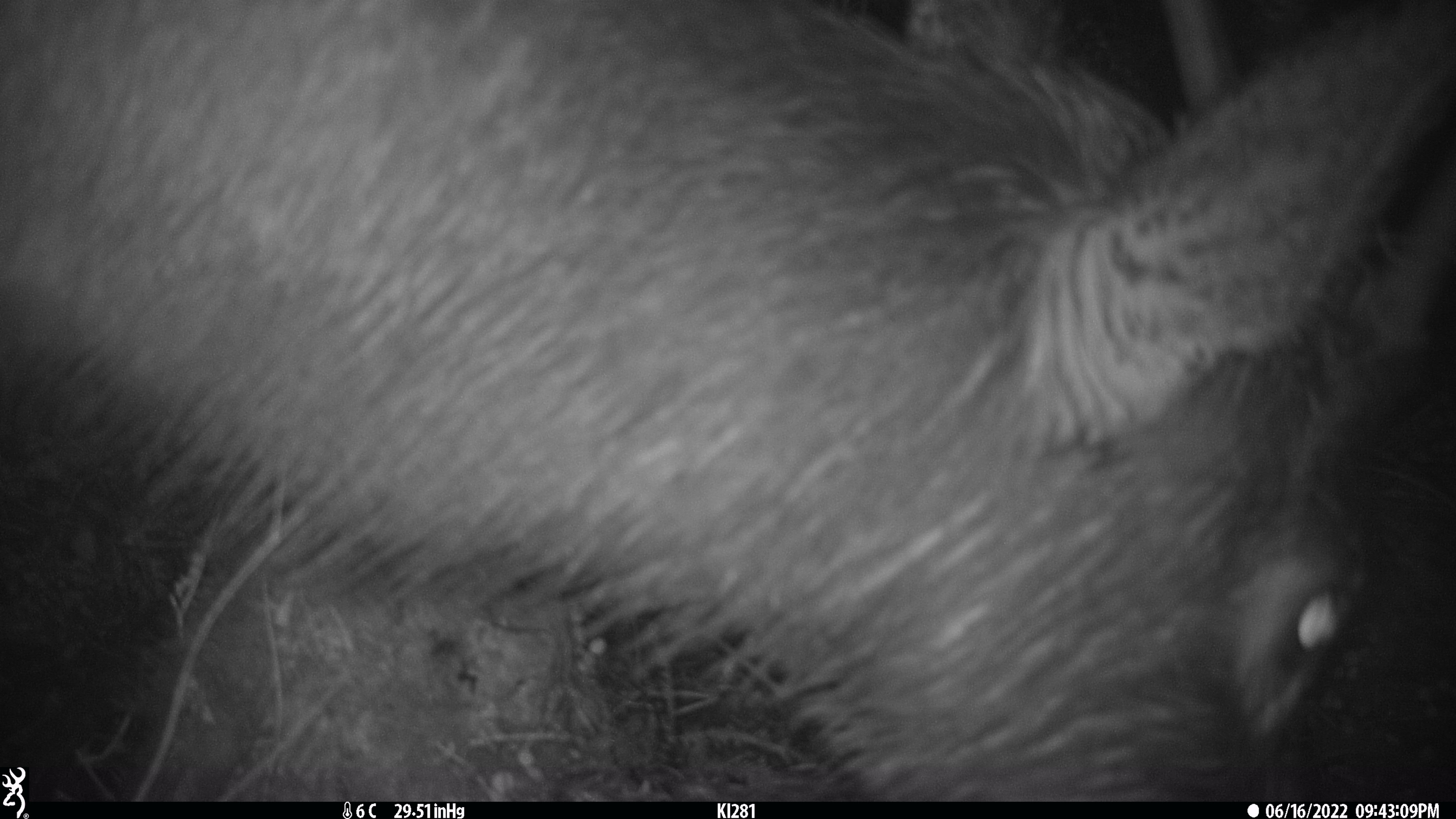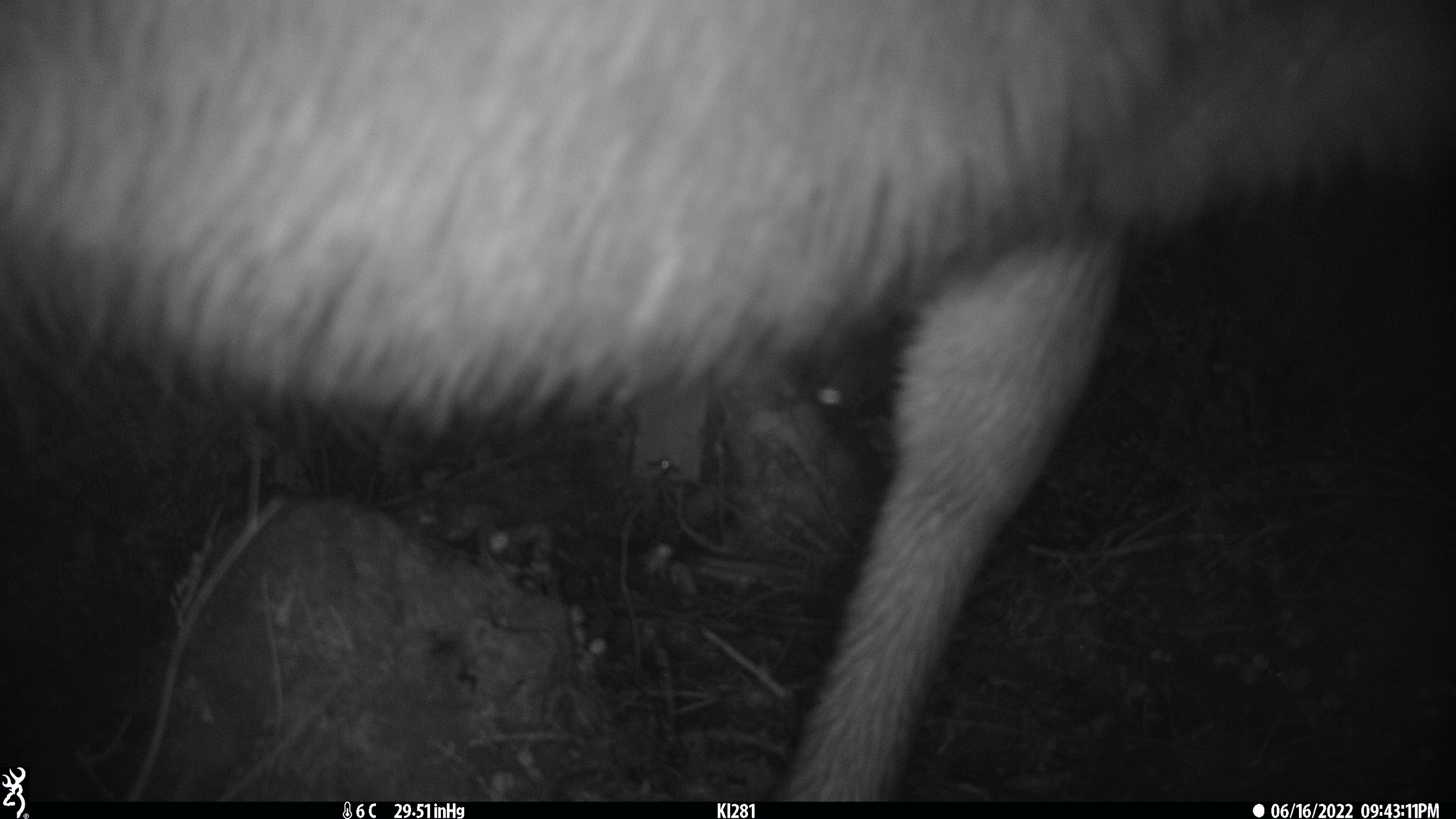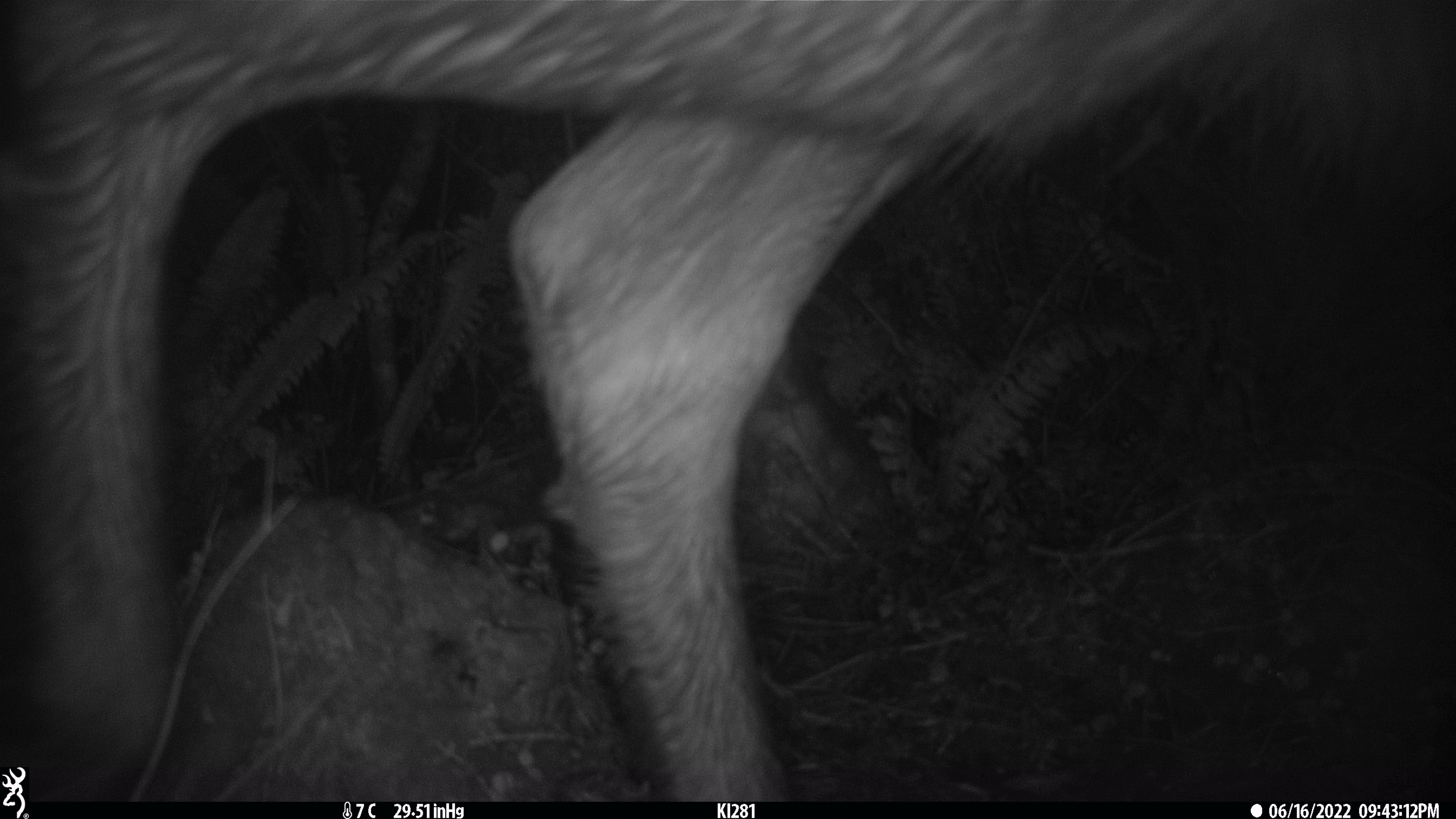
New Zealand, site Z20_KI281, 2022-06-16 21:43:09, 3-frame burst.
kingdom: Animalia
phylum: Chordata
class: Mammalia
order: Artiodactyla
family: Cervidae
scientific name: Cervidae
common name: deer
Deer (Cervidae).